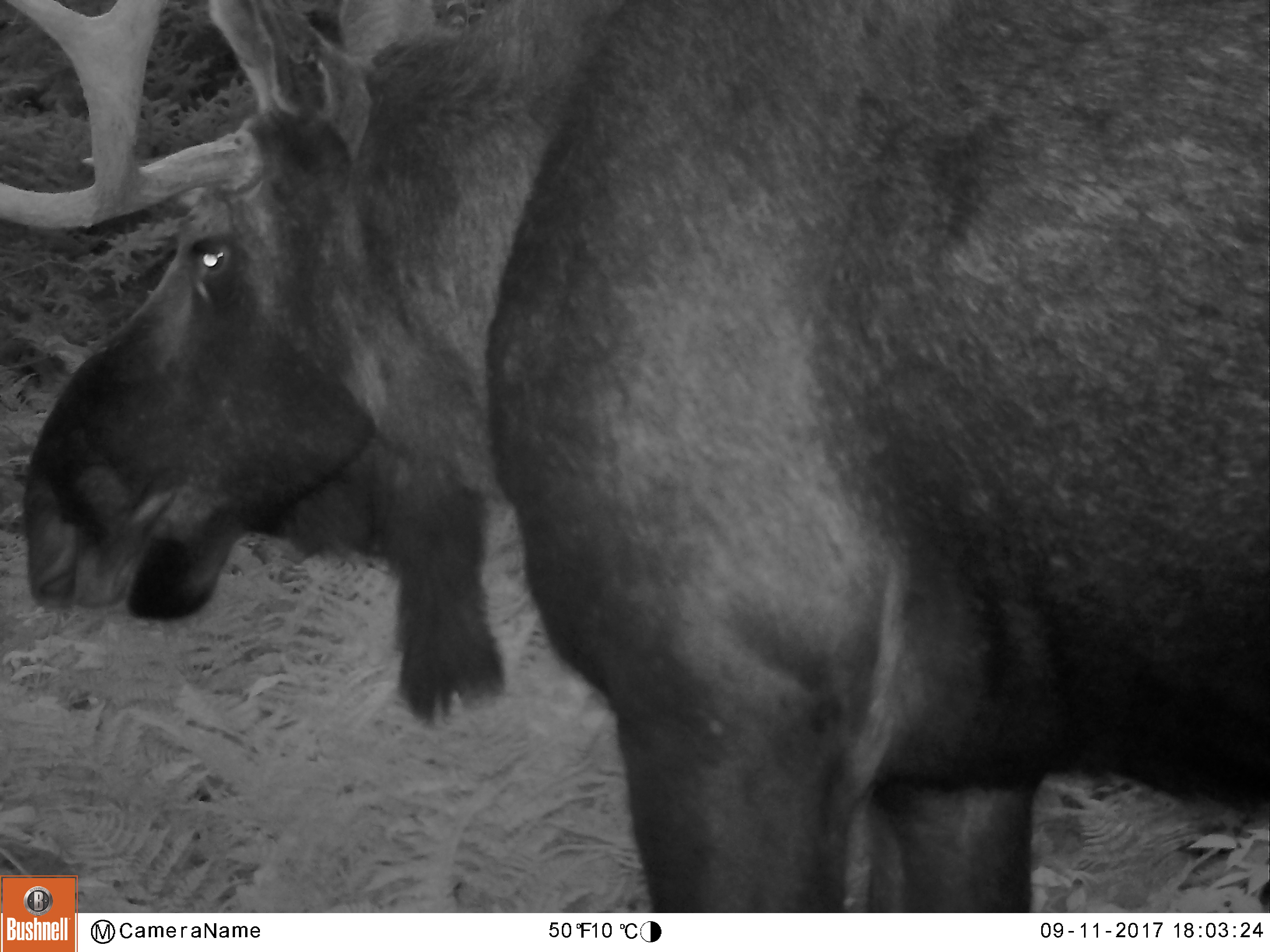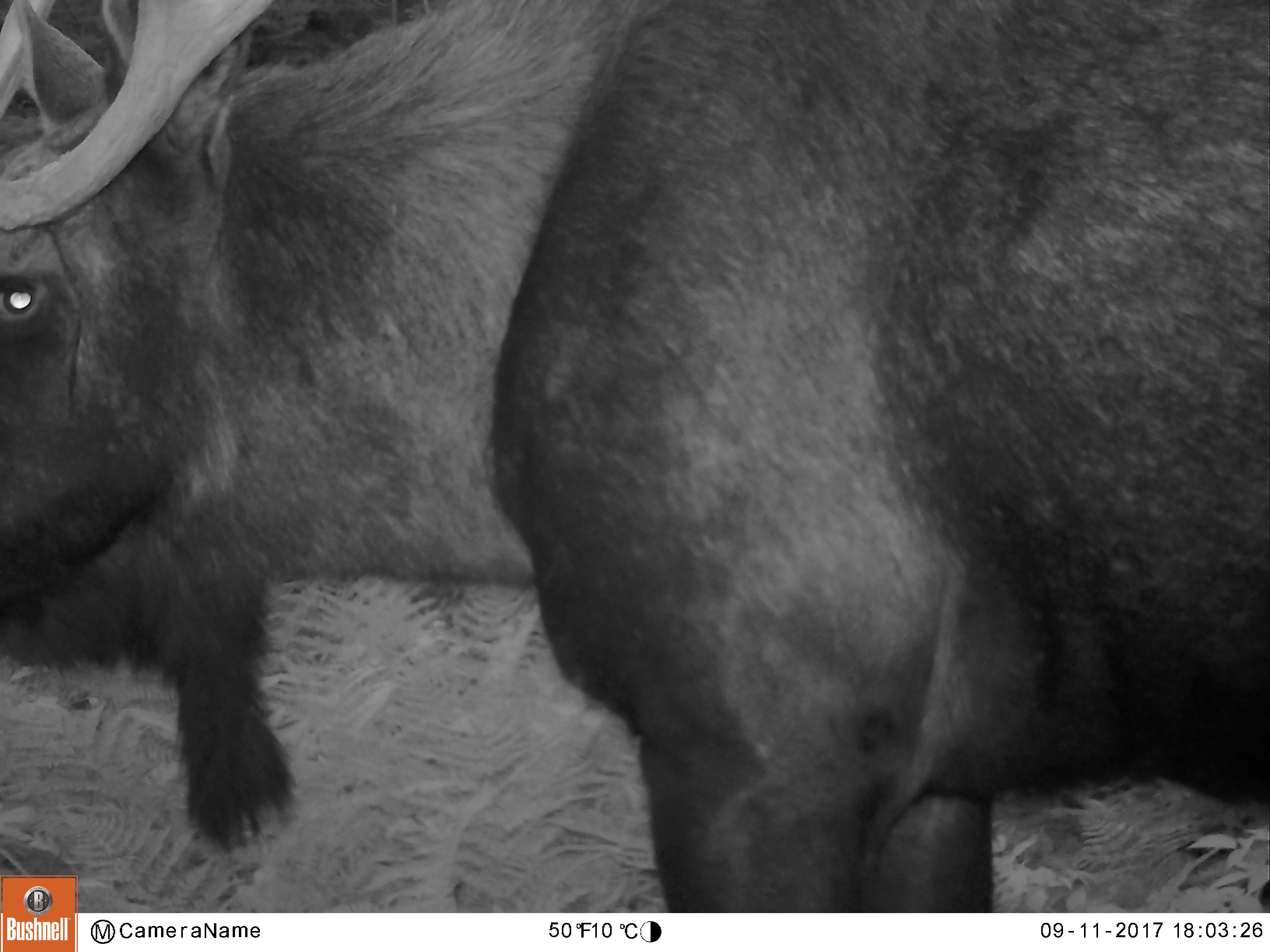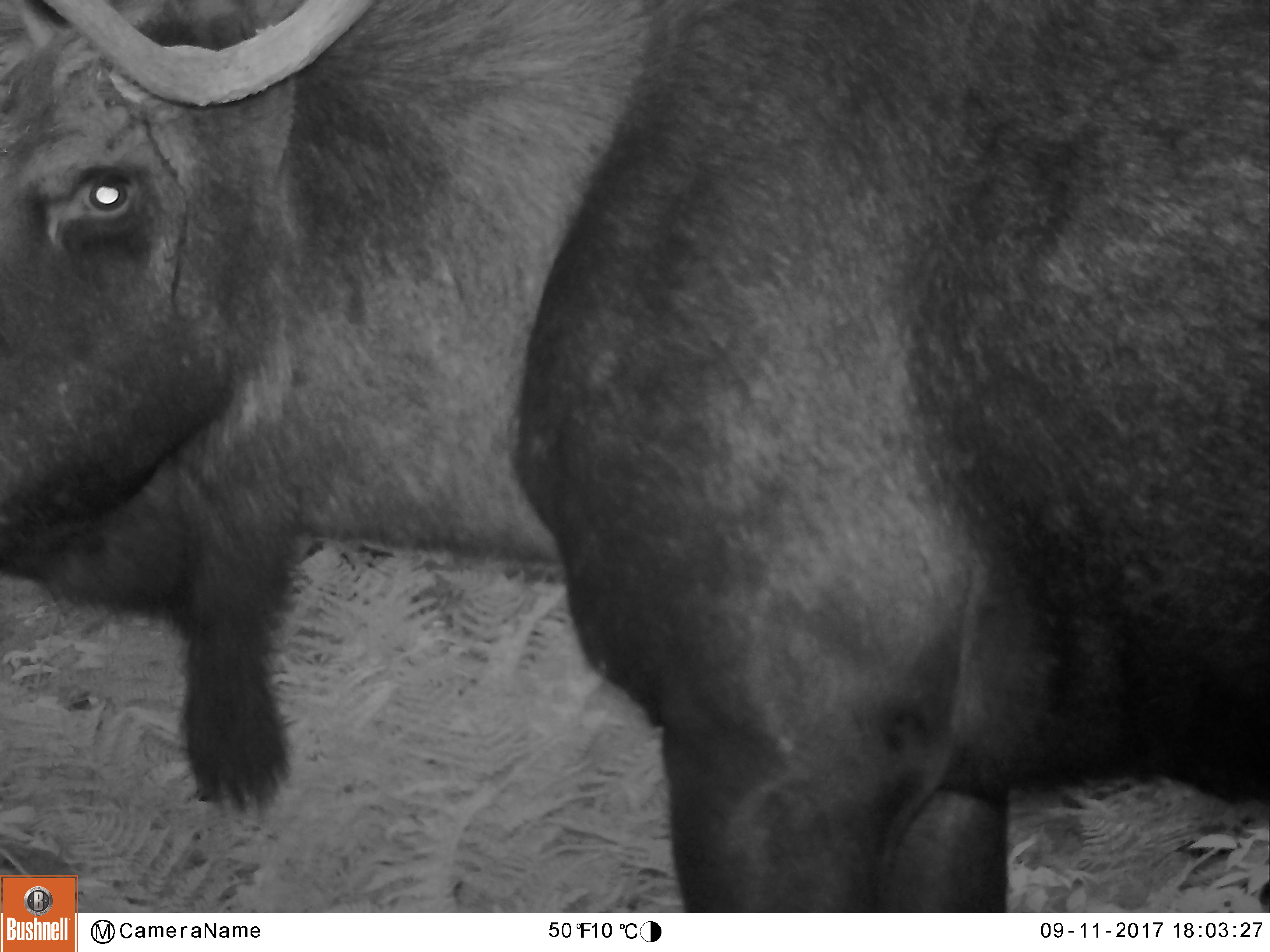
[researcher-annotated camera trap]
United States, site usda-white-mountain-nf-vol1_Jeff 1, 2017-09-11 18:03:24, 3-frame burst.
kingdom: Animalia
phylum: Chordata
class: Mammalia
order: Artiodactyla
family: Cervidae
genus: Alces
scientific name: Alces alces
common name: moose